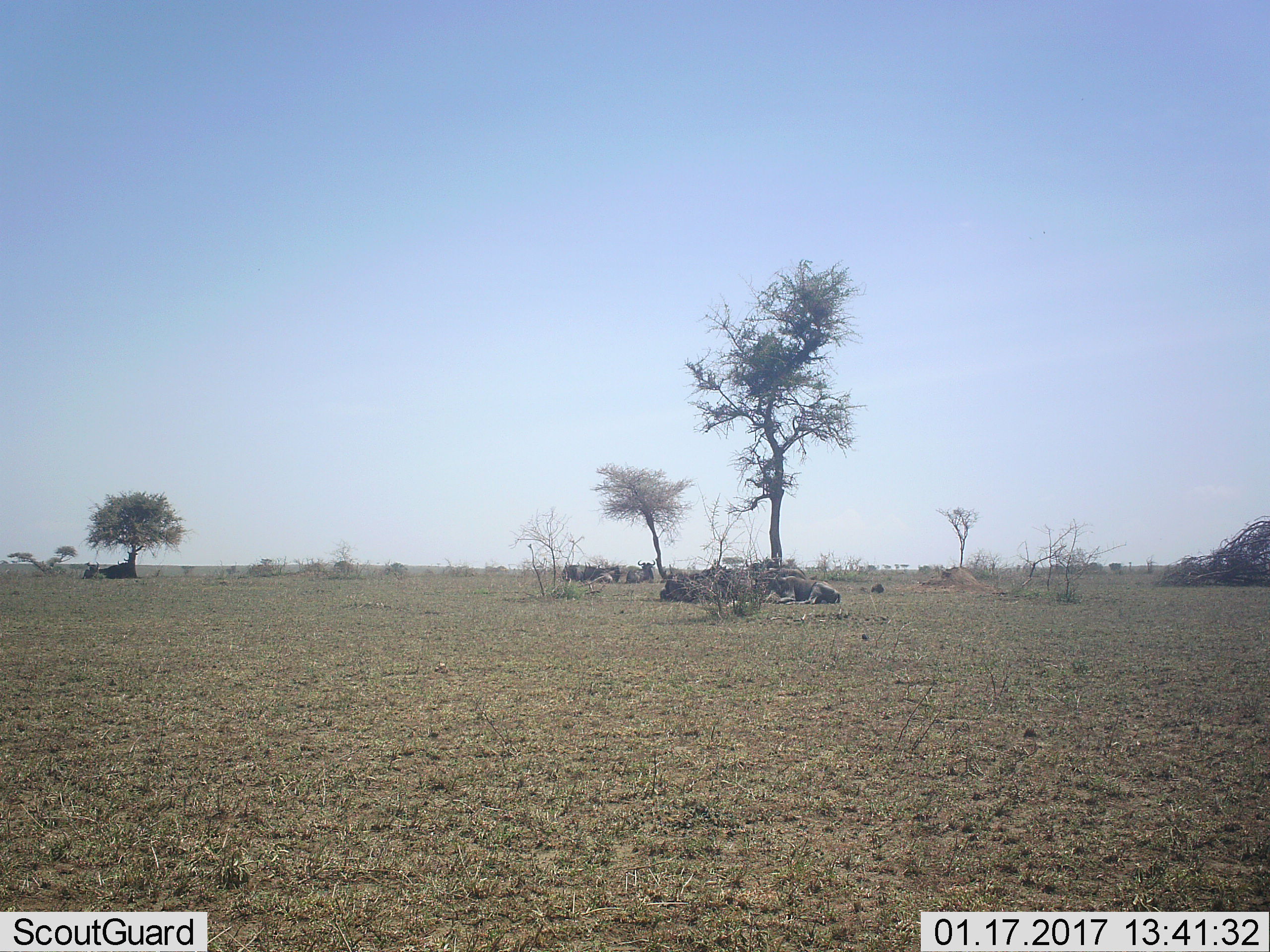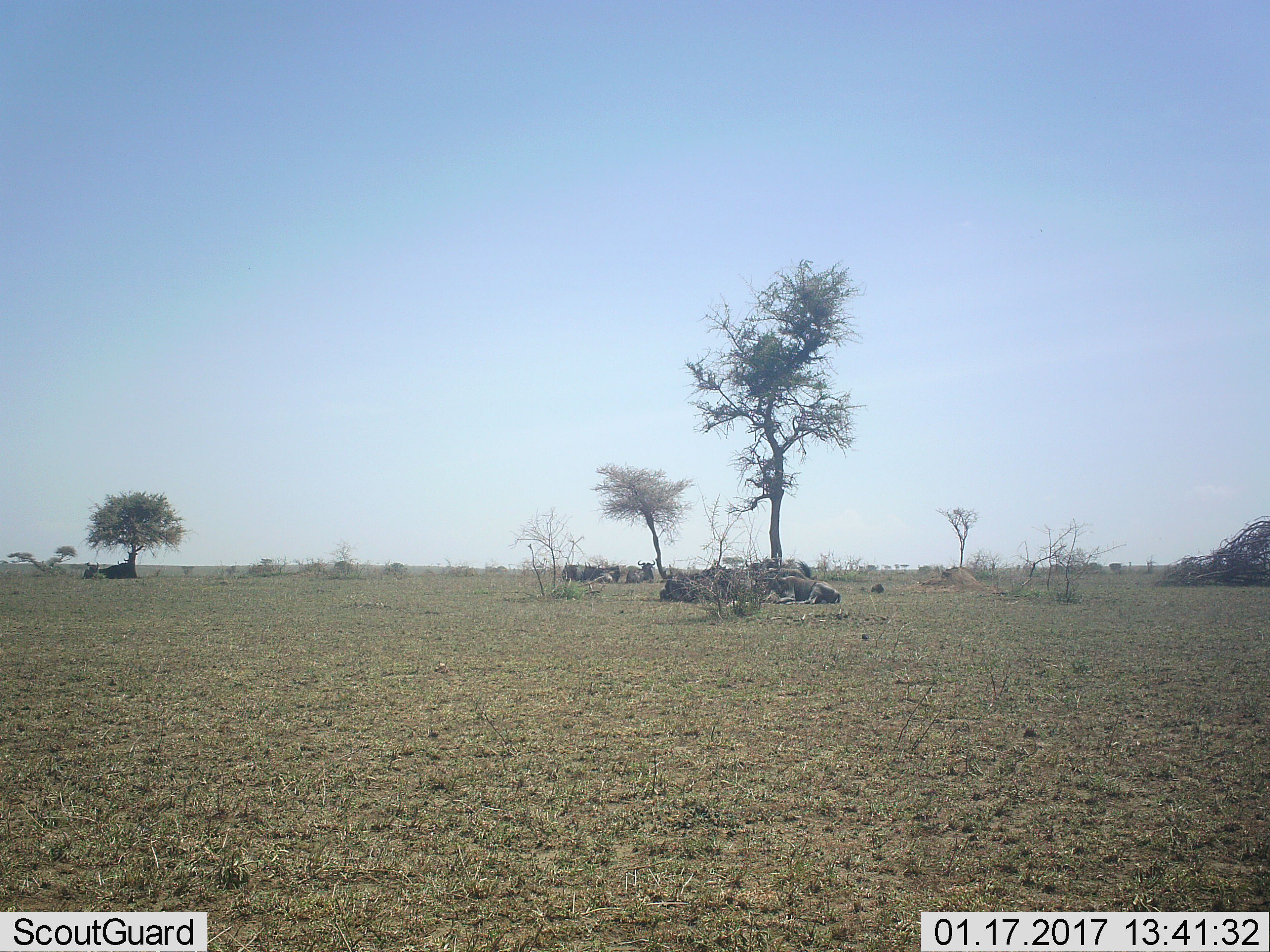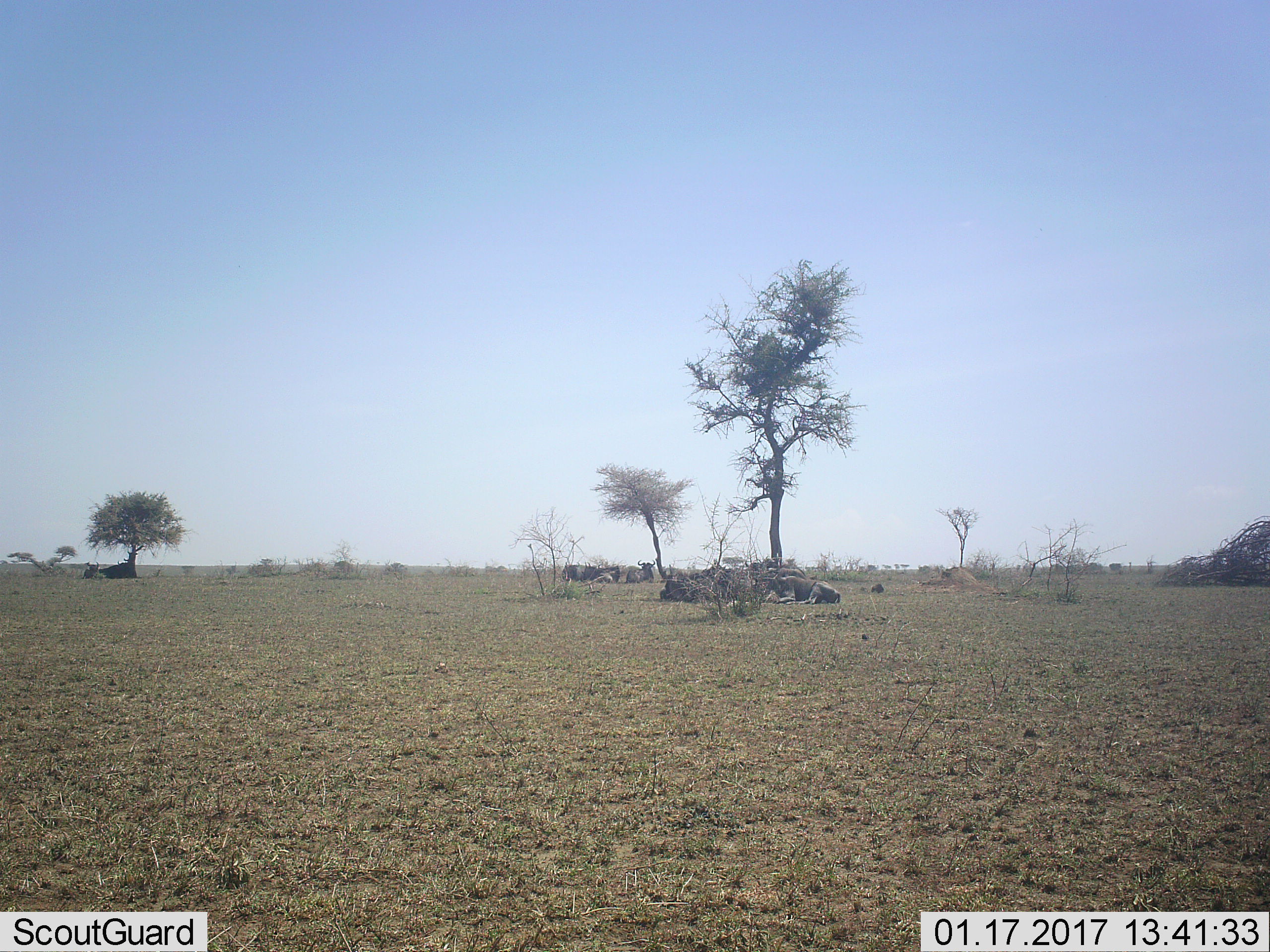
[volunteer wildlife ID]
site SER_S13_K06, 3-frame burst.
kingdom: Animalia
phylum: Chordata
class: Mammalia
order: Artiodactyla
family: Bovidae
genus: Connochaetes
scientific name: Connochaetes taurinus taurinus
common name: blue wildebeest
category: wildebeestblue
Wildebeestblue (blue wildebeest) (Connochaetes taurinus taurinus), count 10. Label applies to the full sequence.